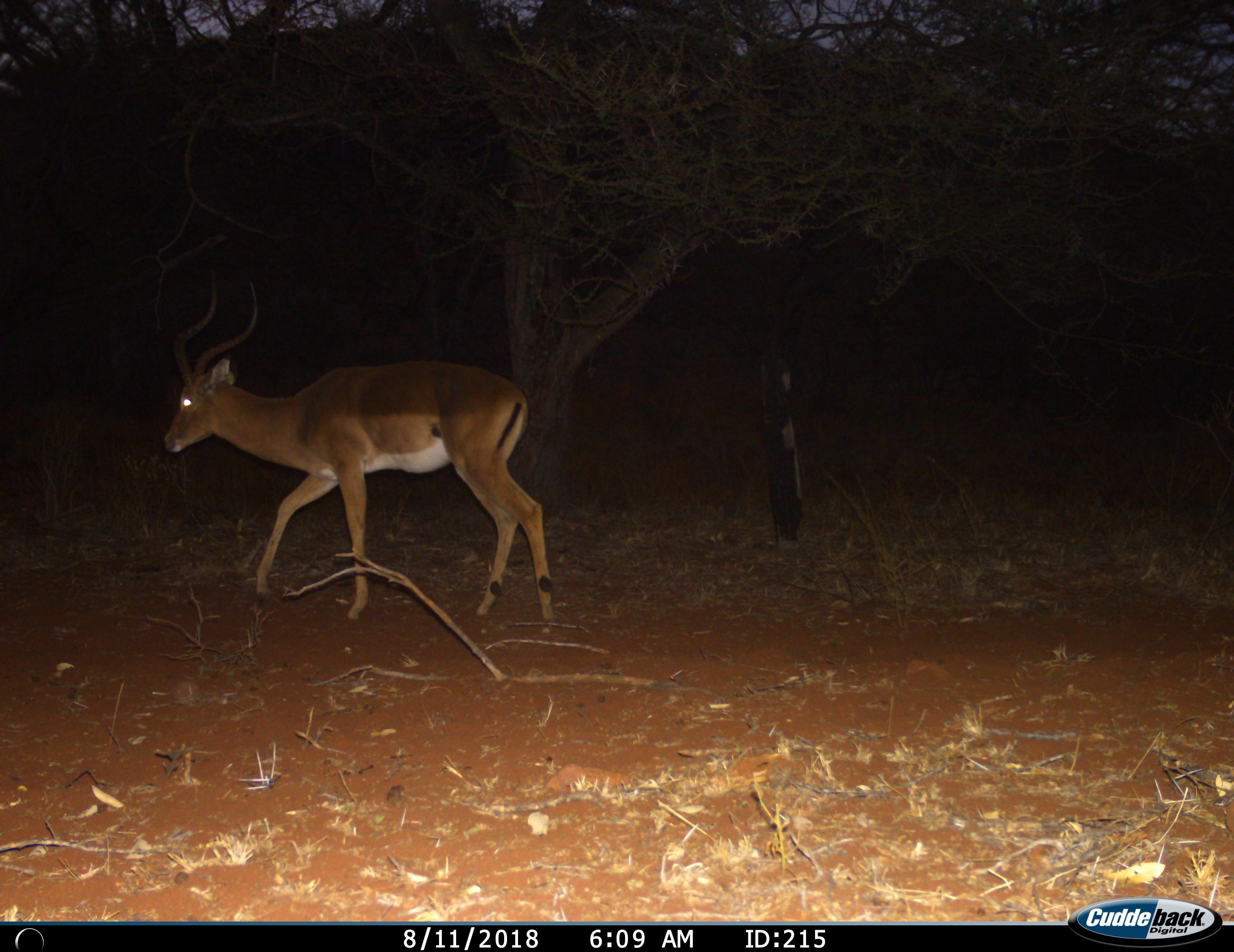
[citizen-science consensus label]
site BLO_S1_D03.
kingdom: Animalia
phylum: Chordata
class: Mammalia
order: Artiodactyla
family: Bovidae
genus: Aepyceros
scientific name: Aepyceros melampus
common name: impala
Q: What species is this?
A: Impala (Aepyceros melampus).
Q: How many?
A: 1.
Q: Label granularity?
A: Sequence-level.